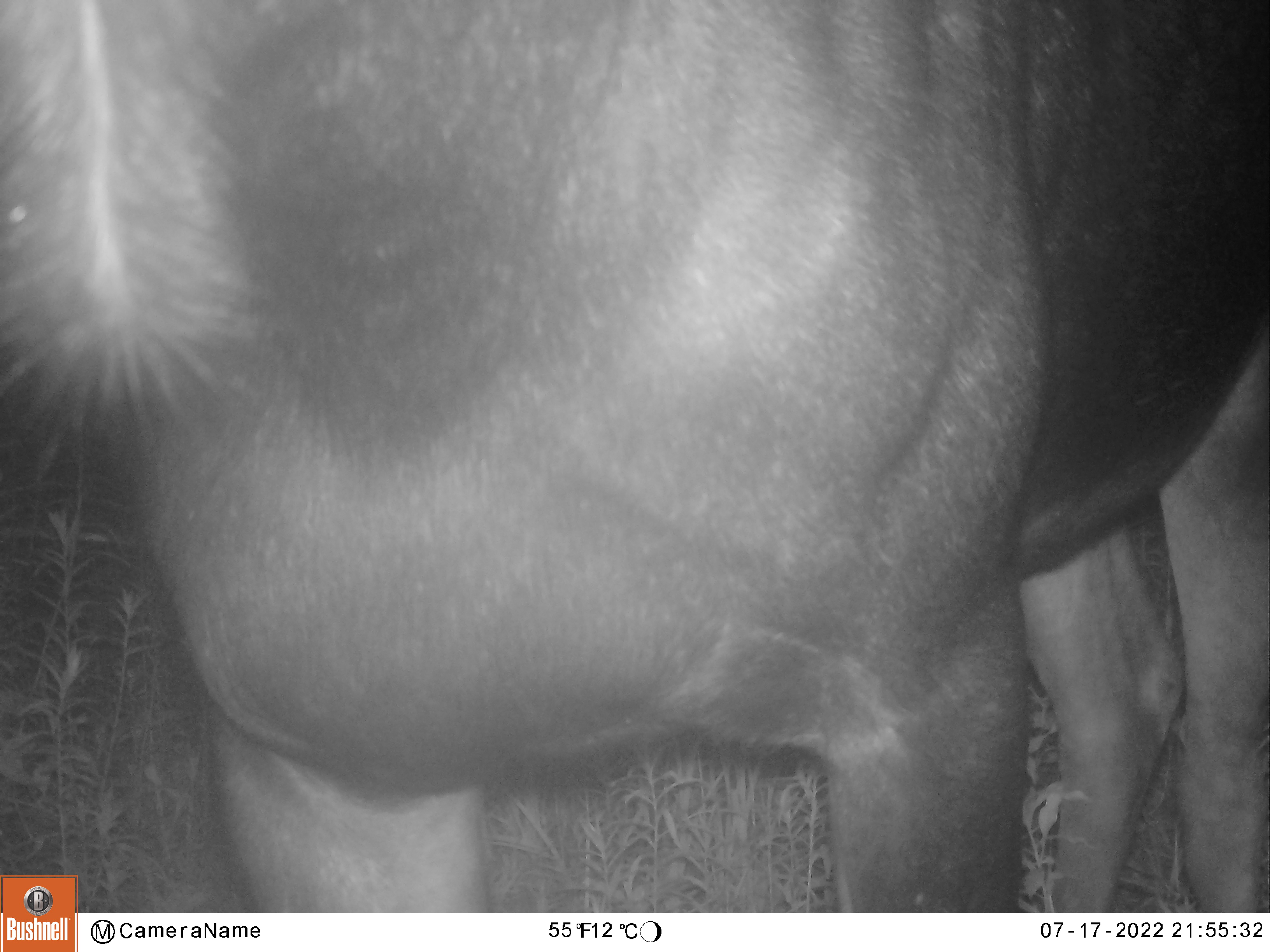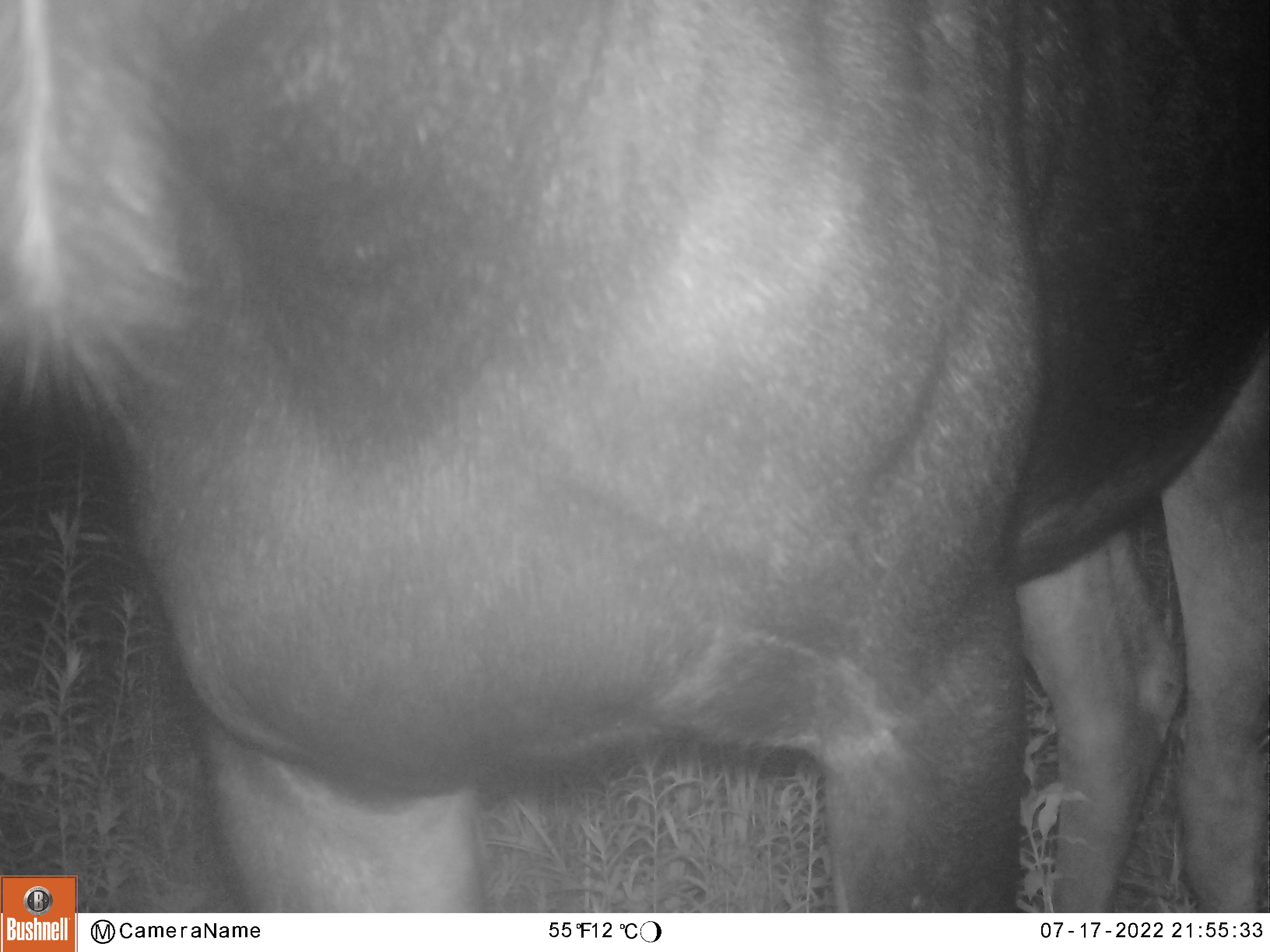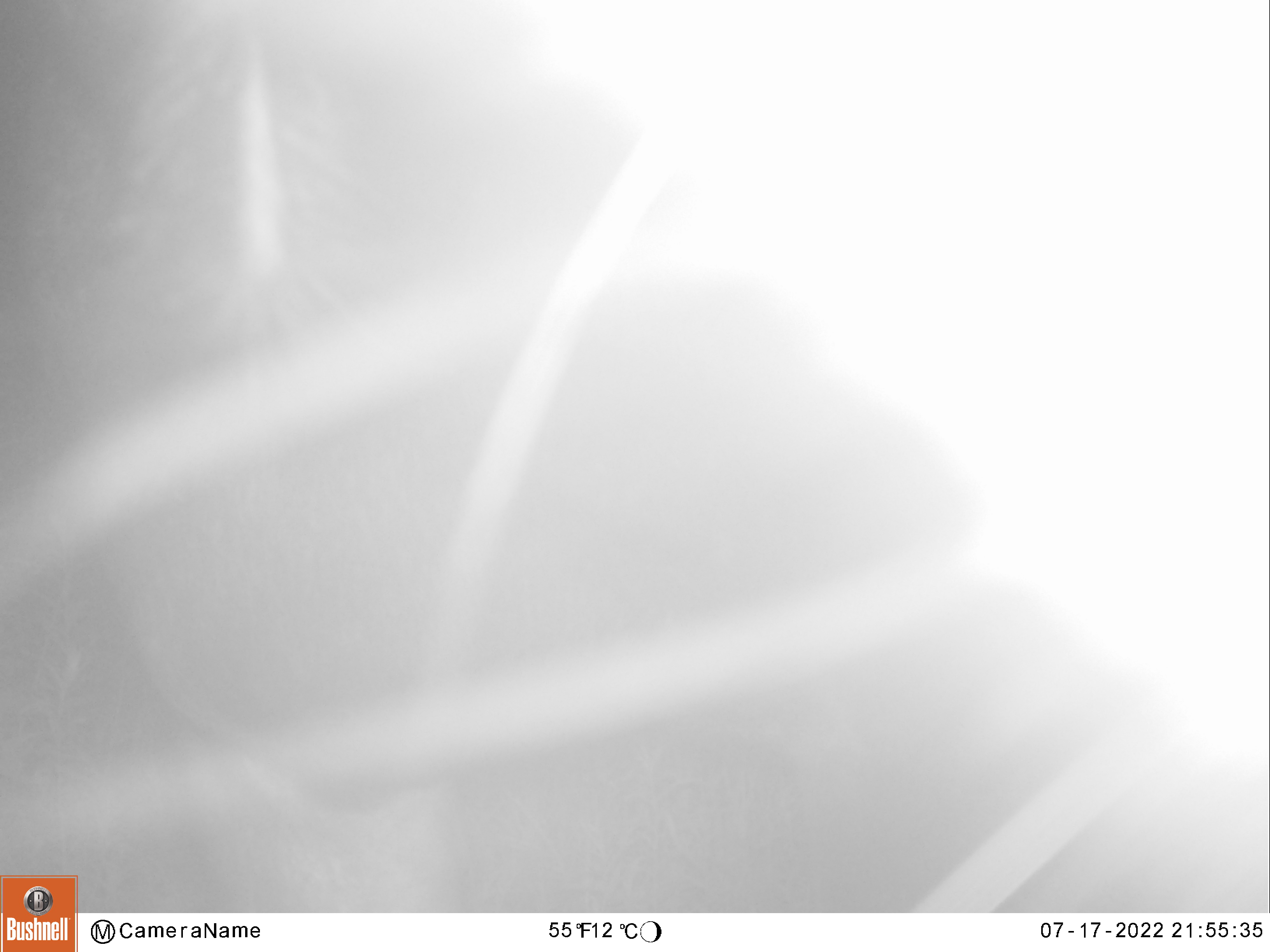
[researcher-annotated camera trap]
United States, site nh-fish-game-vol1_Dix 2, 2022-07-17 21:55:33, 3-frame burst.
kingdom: Animalia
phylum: Chordata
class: Mammalia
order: Artiodactyla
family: Cervidae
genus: Alces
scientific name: Alces alces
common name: moose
Moose (Alces alces).